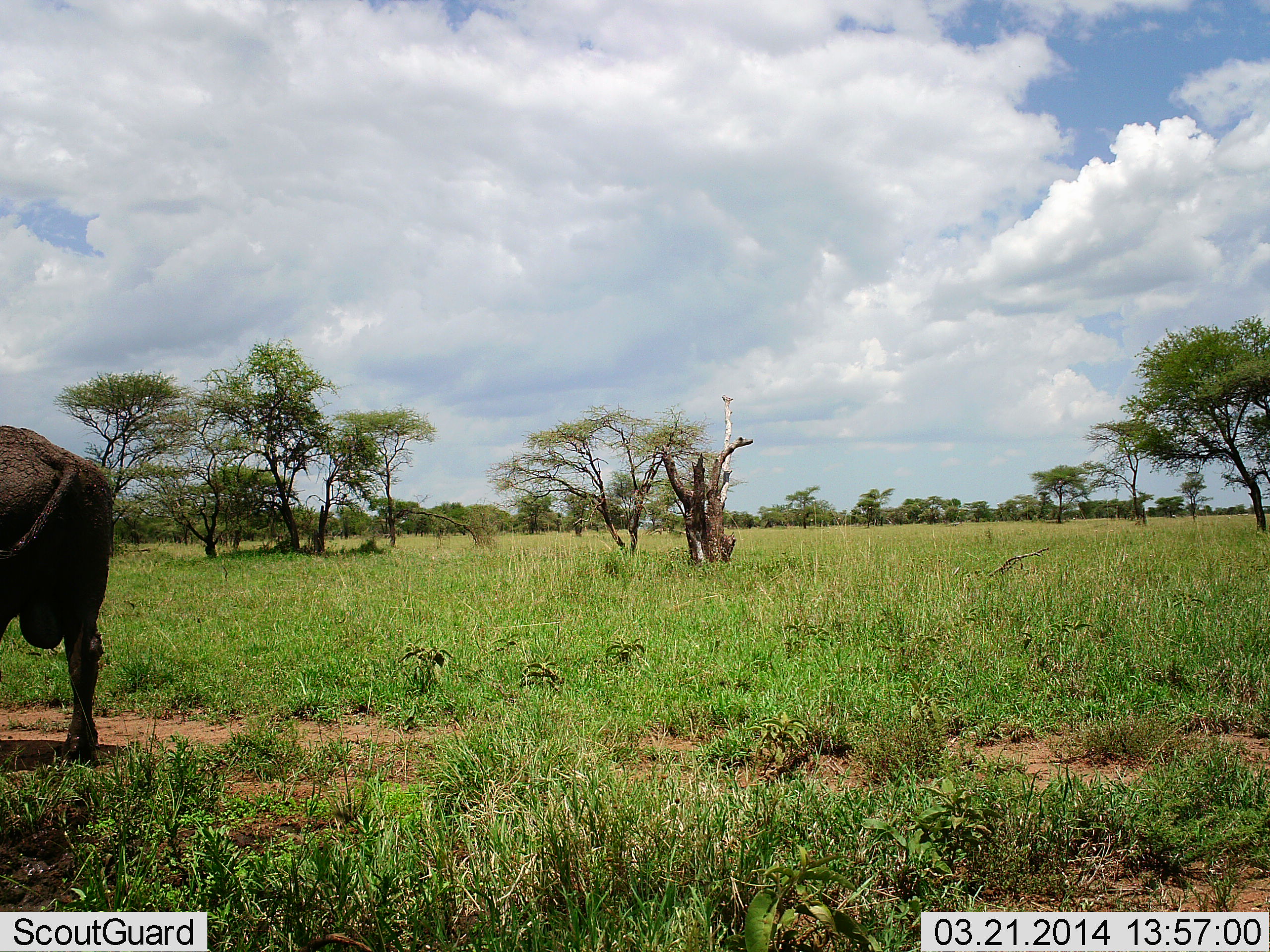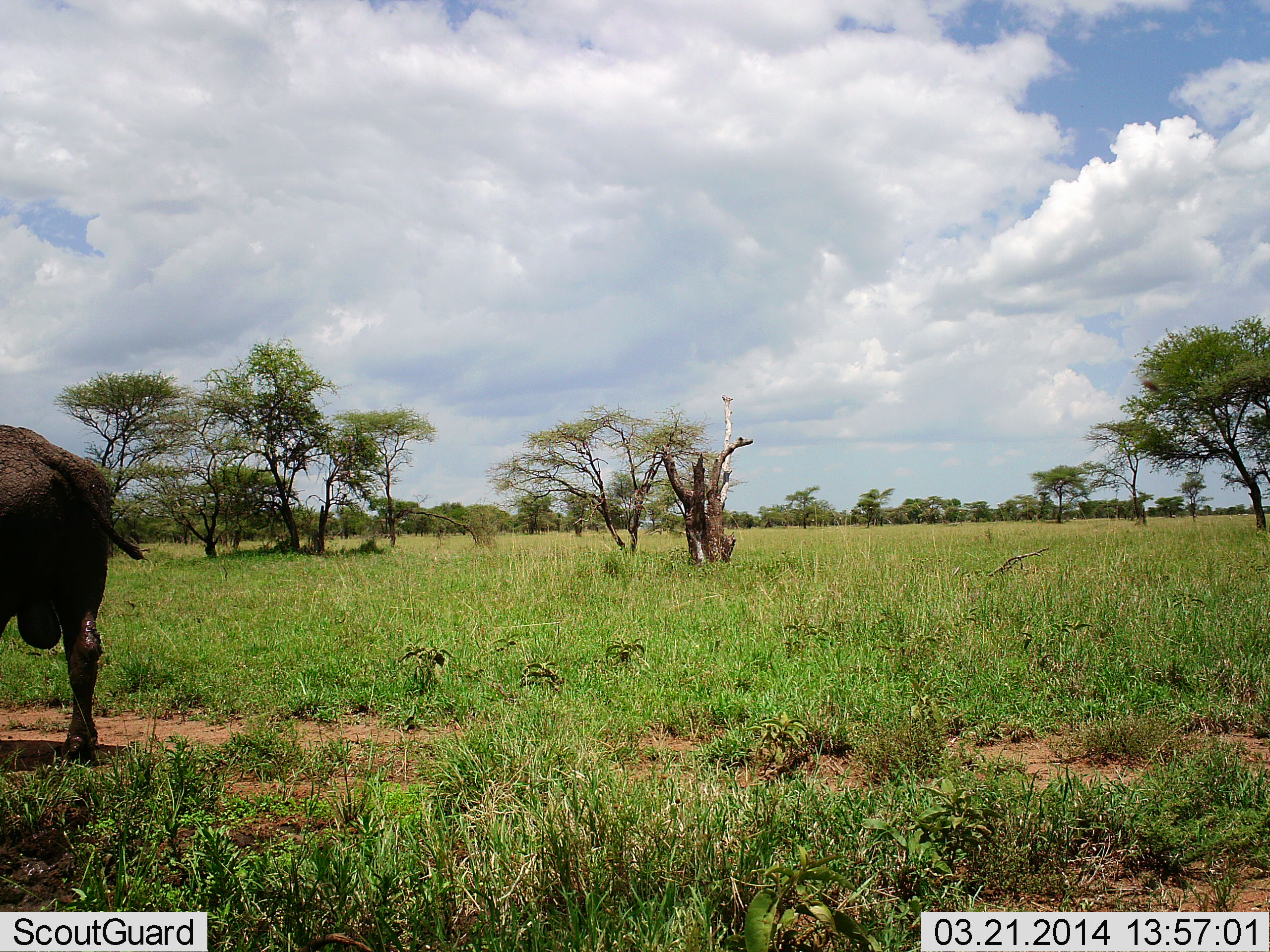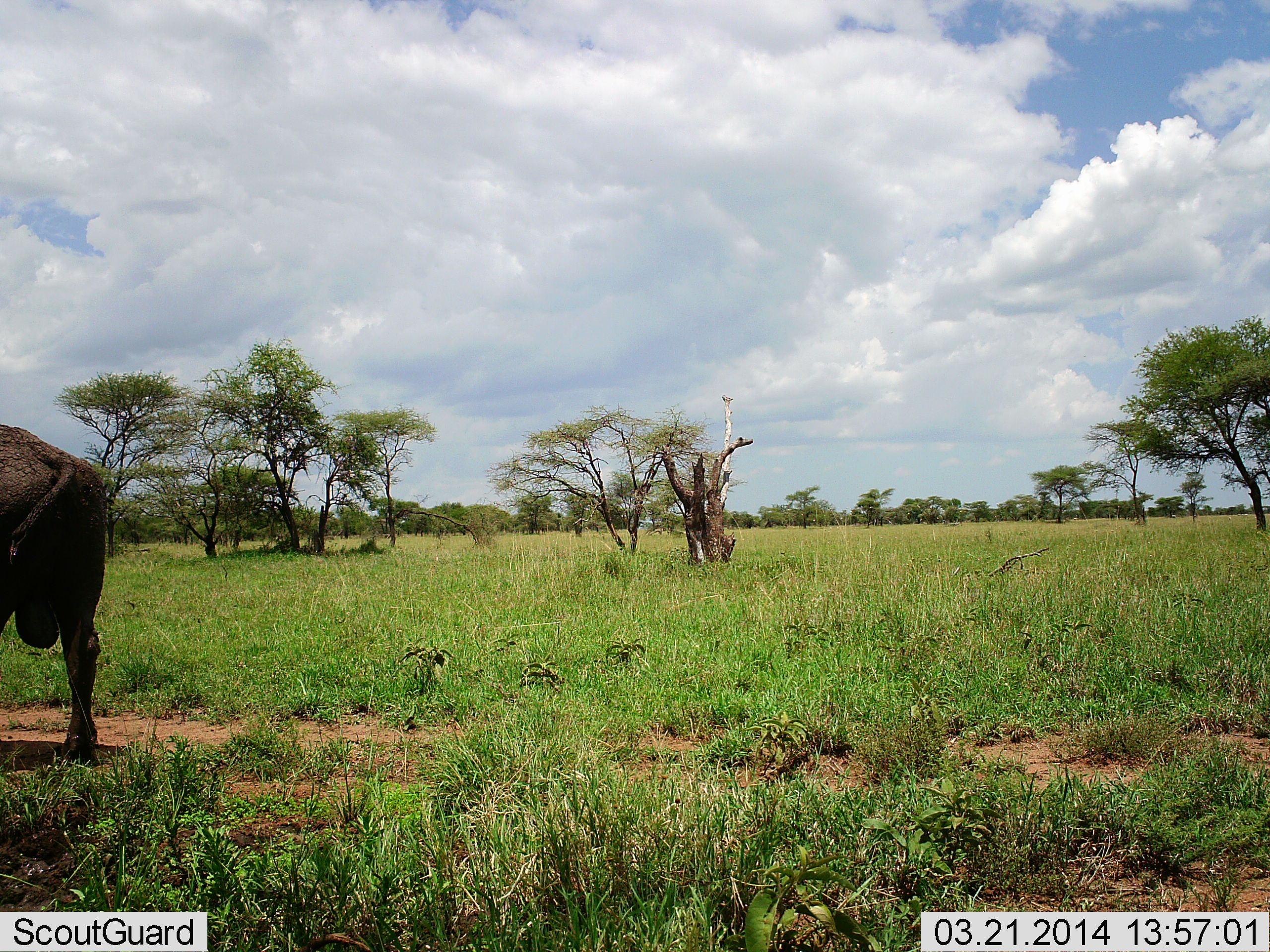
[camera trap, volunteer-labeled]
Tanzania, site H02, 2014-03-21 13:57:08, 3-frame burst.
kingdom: Animalia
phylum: Chordata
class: Mammalia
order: Artiodactyla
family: Bovidae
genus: Syncerus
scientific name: Syncerus caffer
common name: cape buffalo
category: buffalo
Buffalo (cape buffalo) (Syncerus caffer), count 1. Behavior (volunteer vote fractions): standing 100%, resting 0%, moving 0%, interacting 0%. Young present (vote fraction): 0%. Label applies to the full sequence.